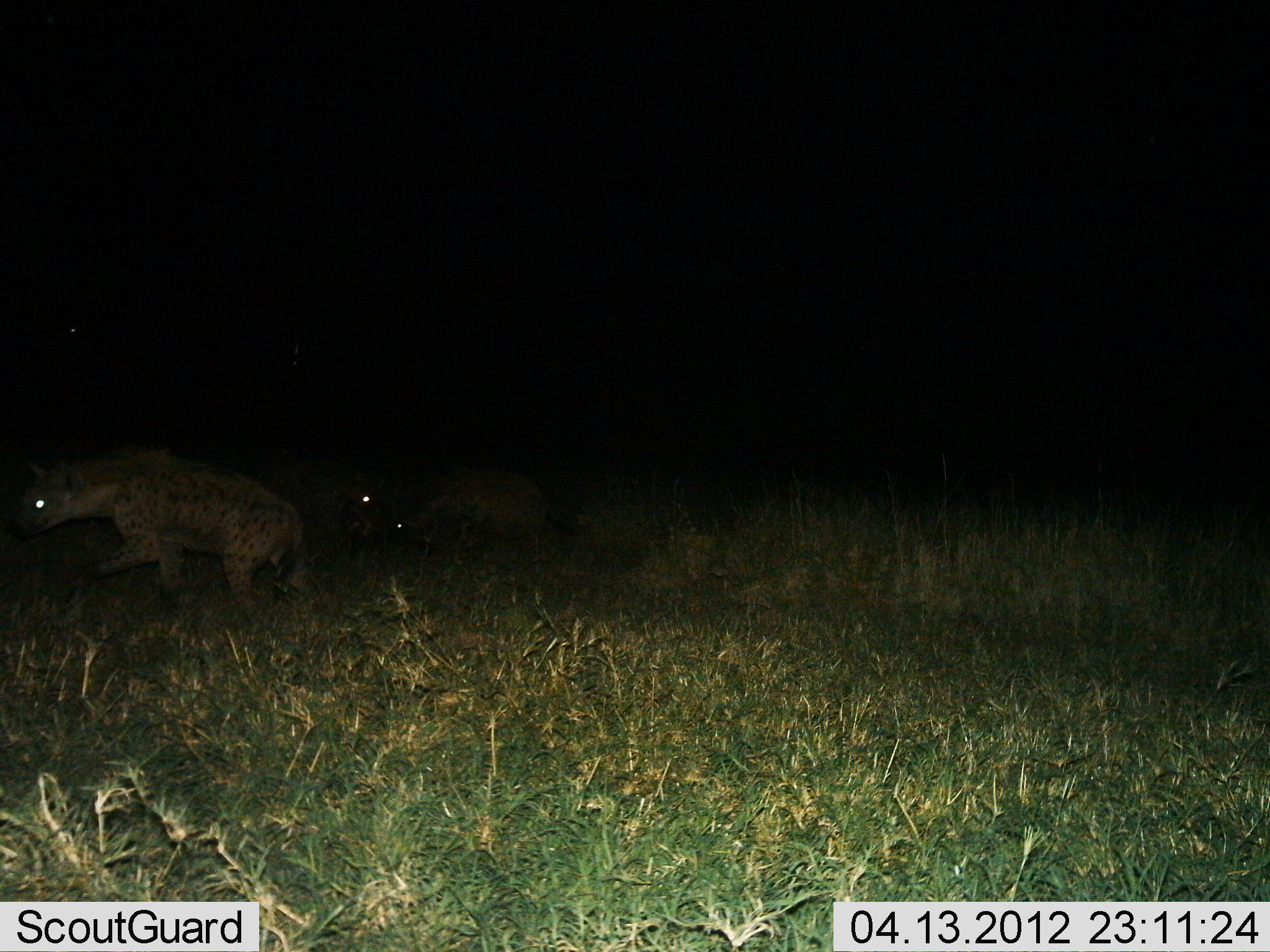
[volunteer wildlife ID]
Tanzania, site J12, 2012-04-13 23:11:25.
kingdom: Animalia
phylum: Chordata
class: Mammalia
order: Carnivora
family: Hyaenidae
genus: Crocuta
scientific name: Crocuta crocuta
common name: spotted hyena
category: hyenaspotted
Hyenaspotted (spotted hyena) (Crocuta crocuta), count 3. Behavior (volunteer vote fractions): standing 29%, resting 0%, moving 79%, interacting 0%. Young present (vote fraction): 0%. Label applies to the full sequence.